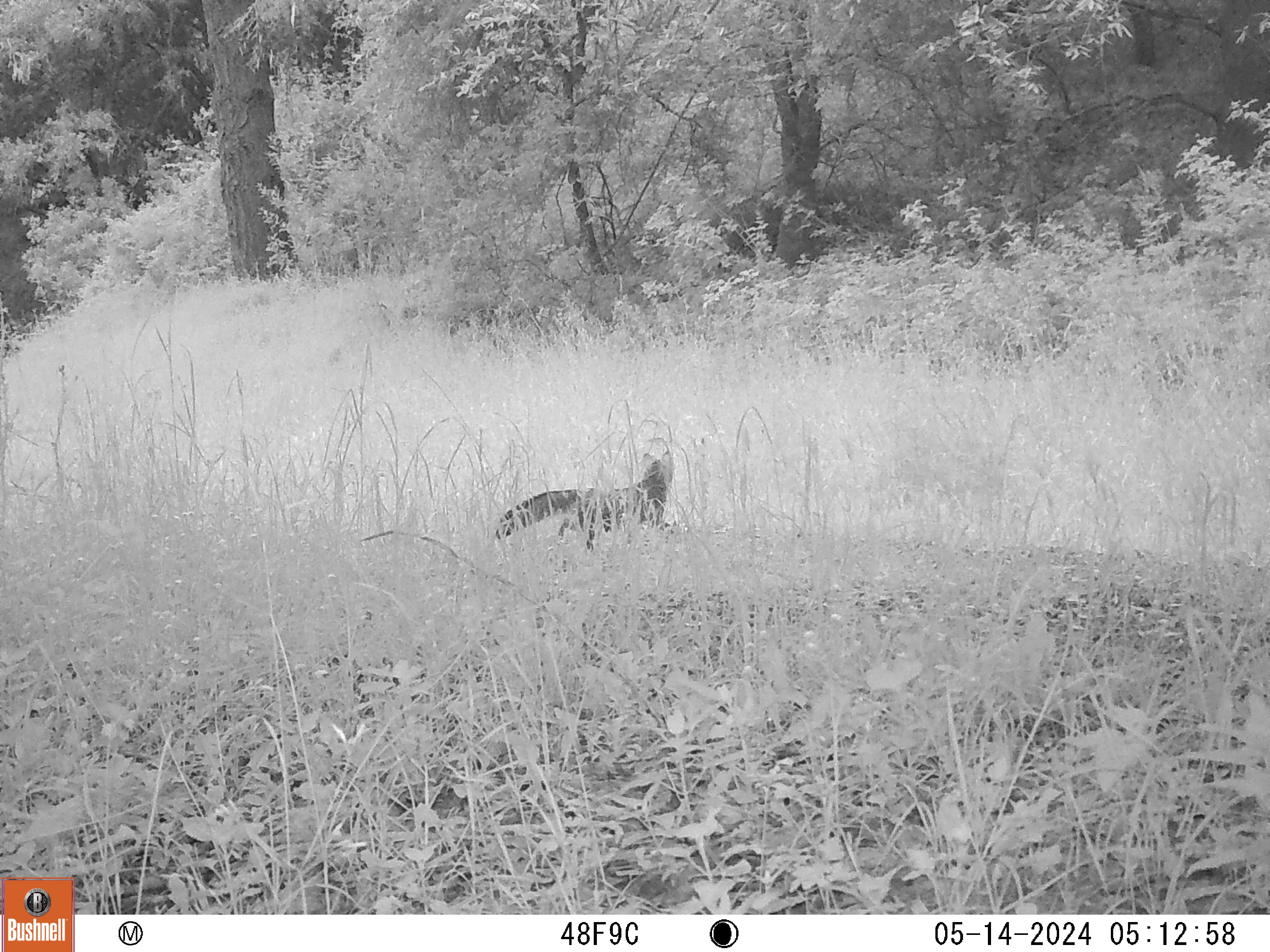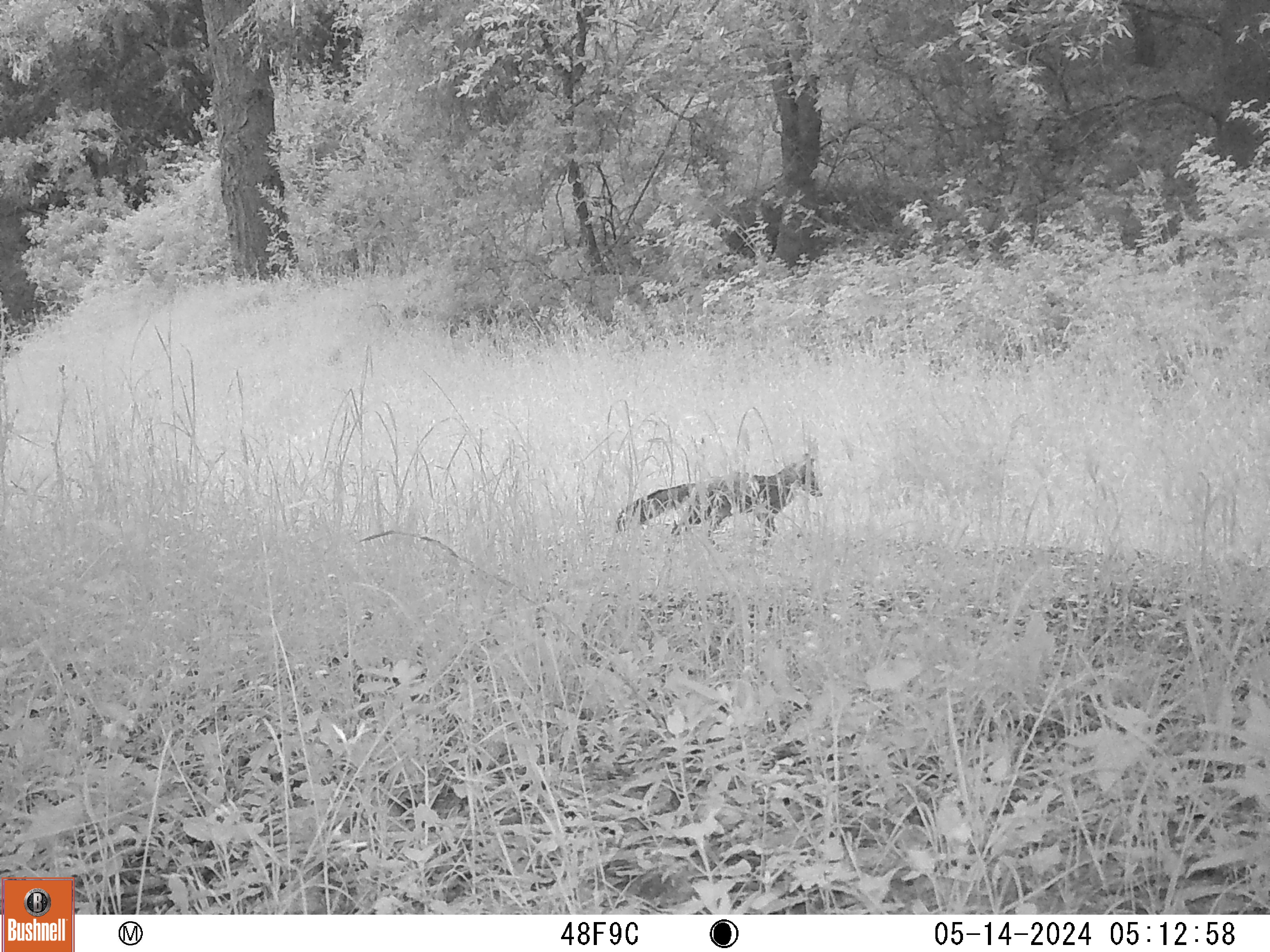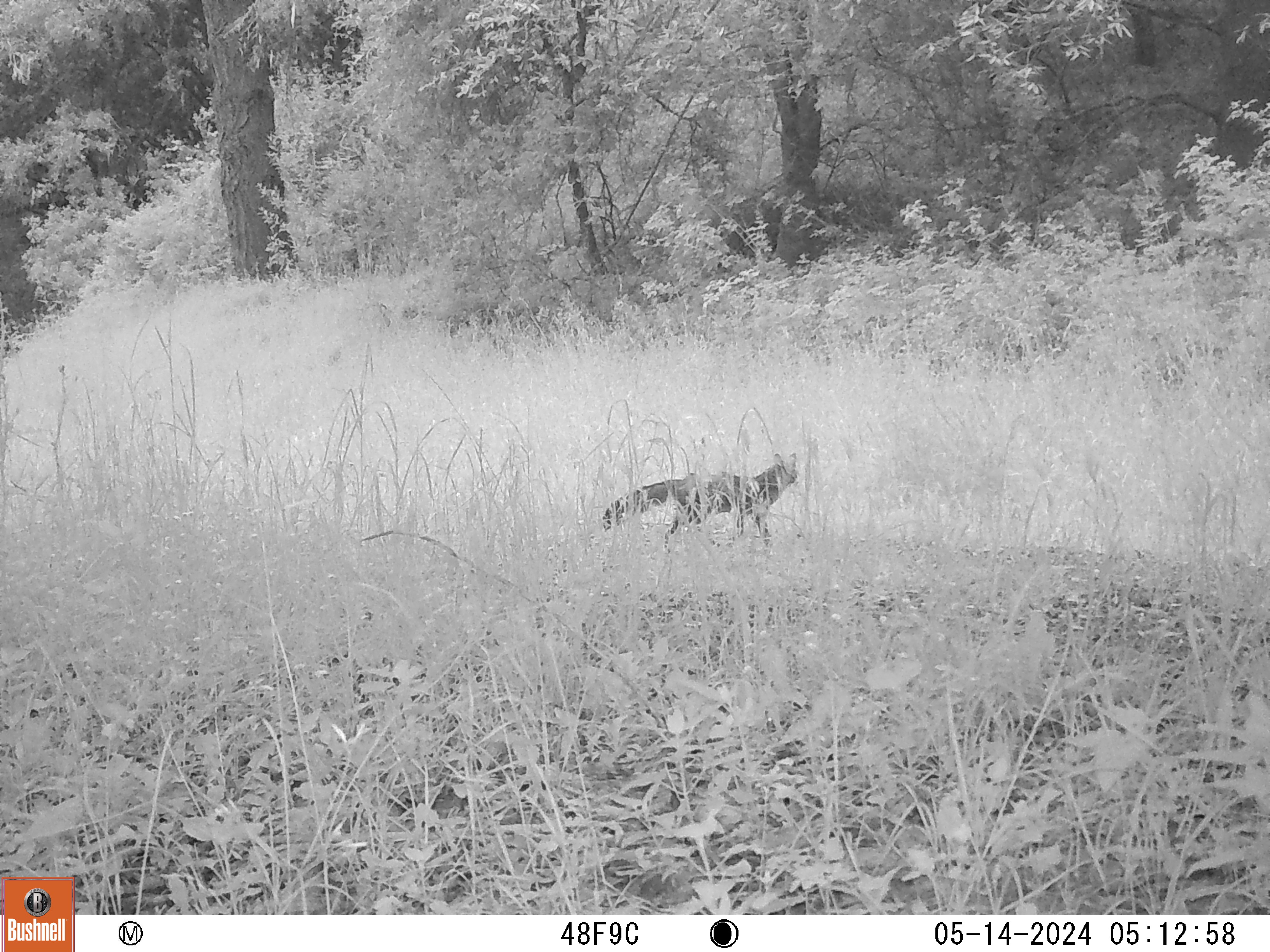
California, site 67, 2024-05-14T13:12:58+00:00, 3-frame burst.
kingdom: Animalia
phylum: Chordata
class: Mammalia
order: Carnivora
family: Canidae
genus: Urocyon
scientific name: Urocyon cinereoargenteus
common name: gray fox